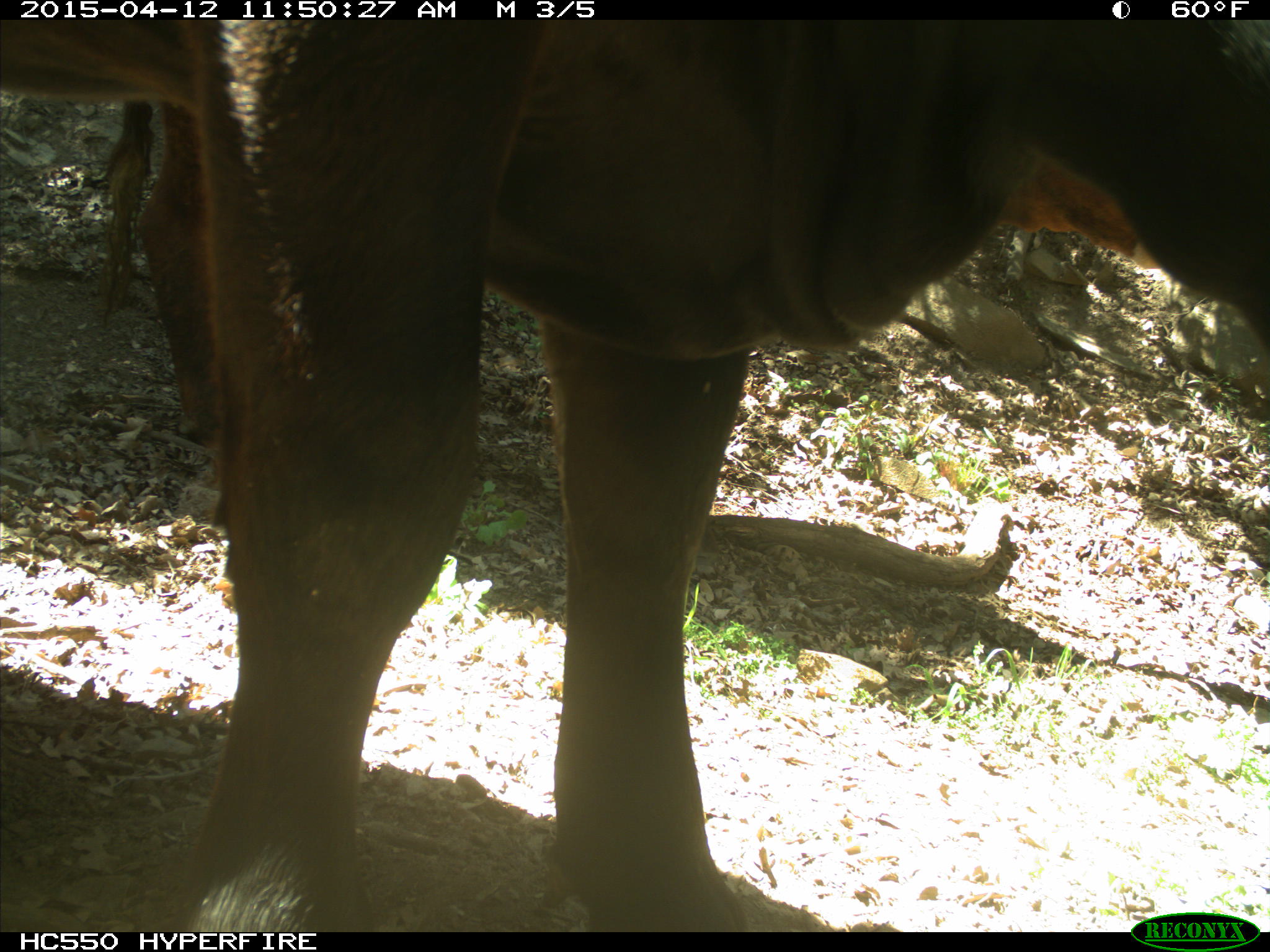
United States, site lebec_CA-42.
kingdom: Animalia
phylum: Chordata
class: Mammalia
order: Artiodactyla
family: Bovidae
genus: Bos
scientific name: Bos taurus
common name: domestic cow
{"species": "Bos taurus (domestic cow)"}